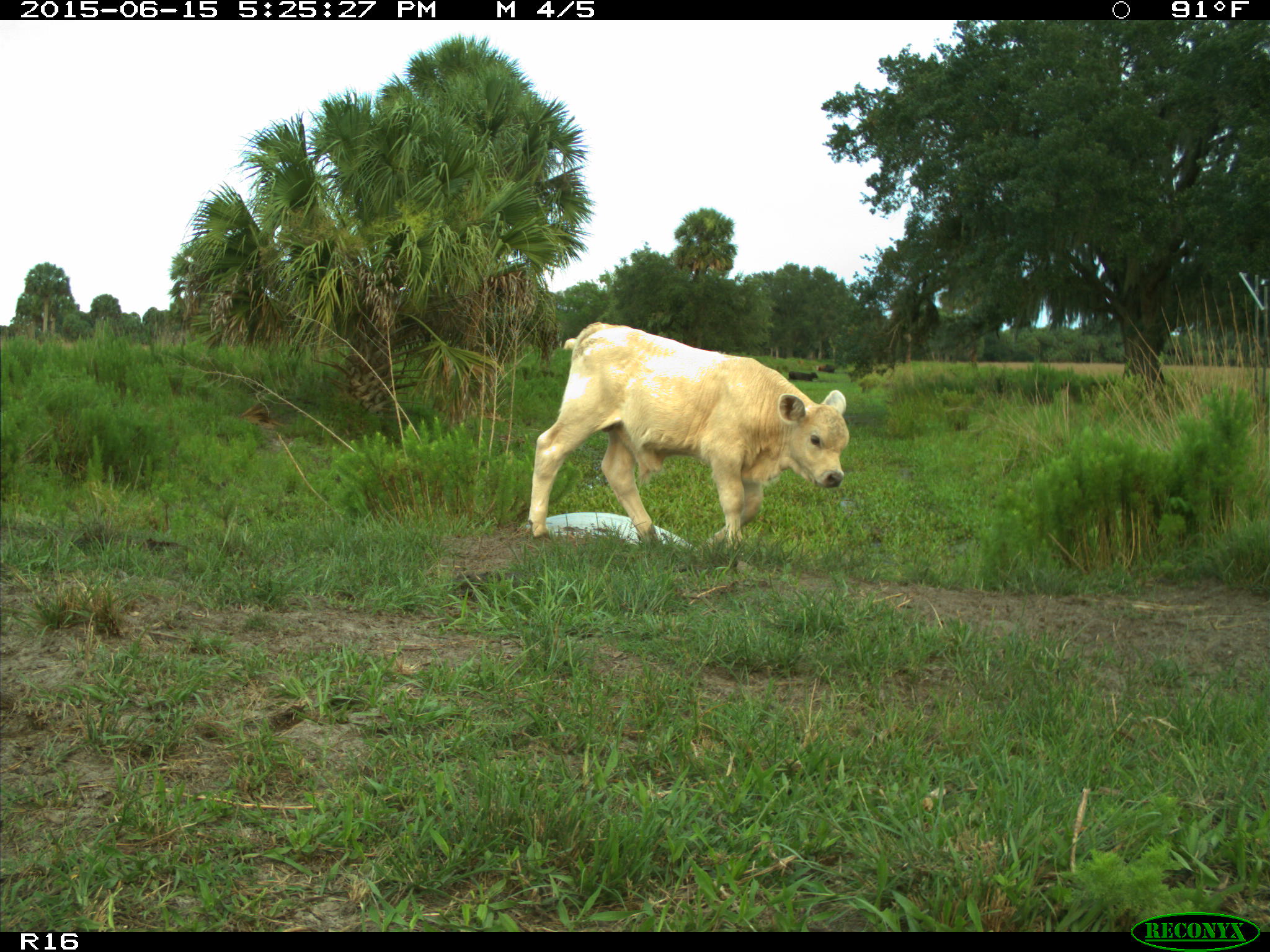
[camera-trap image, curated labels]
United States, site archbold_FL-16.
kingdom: Animalia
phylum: Chordata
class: Mammalia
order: Artiodactyla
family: Bovidae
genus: Bos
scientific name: Bos taurus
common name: domestic cow